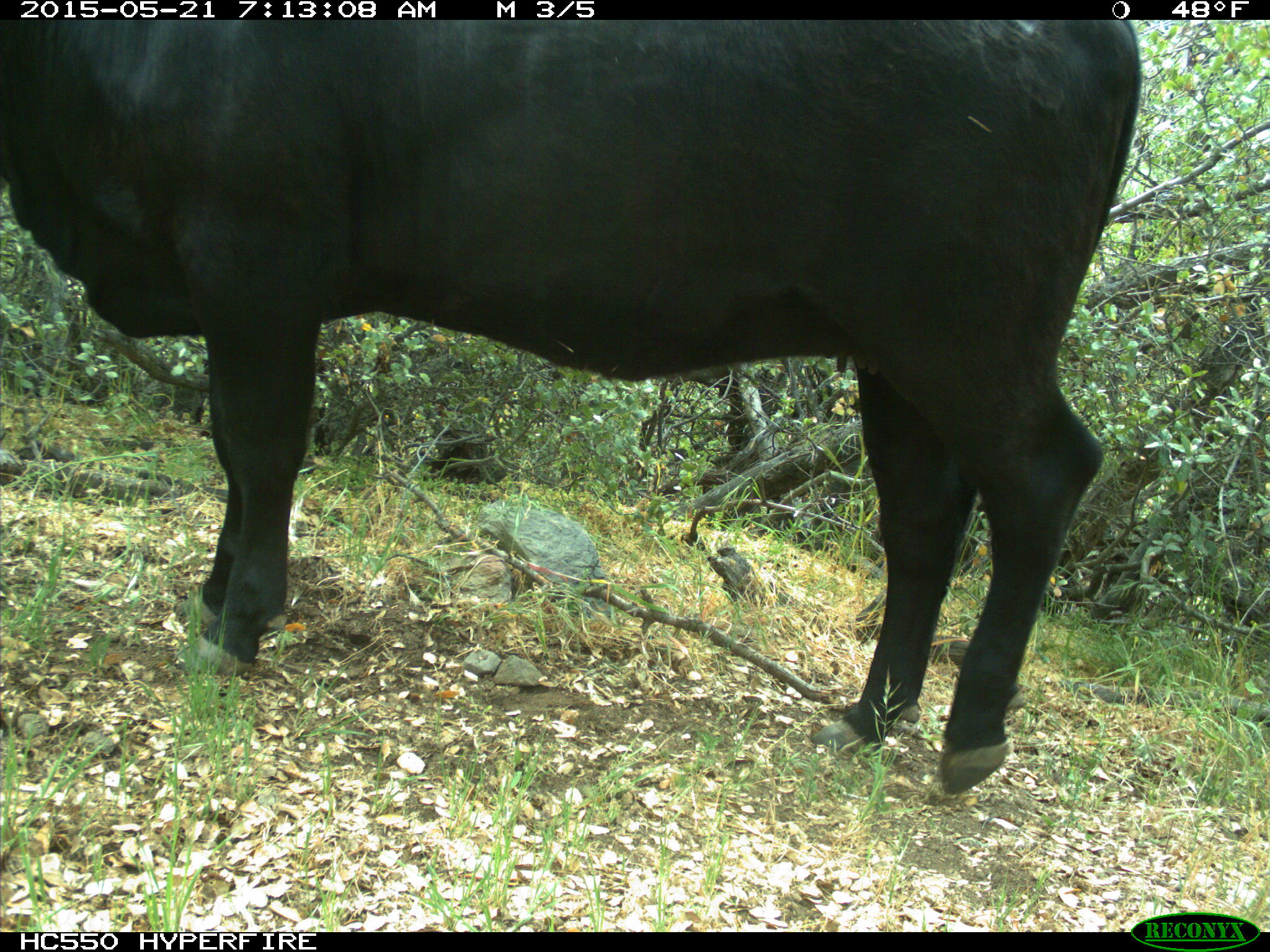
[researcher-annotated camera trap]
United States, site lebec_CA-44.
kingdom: Animalia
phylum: Chordata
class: Mammalia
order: Artiodactyla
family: Bovidae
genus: Bos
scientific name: Bos taurus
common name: domestic cow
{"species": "Bos taurus (domestic cow)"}